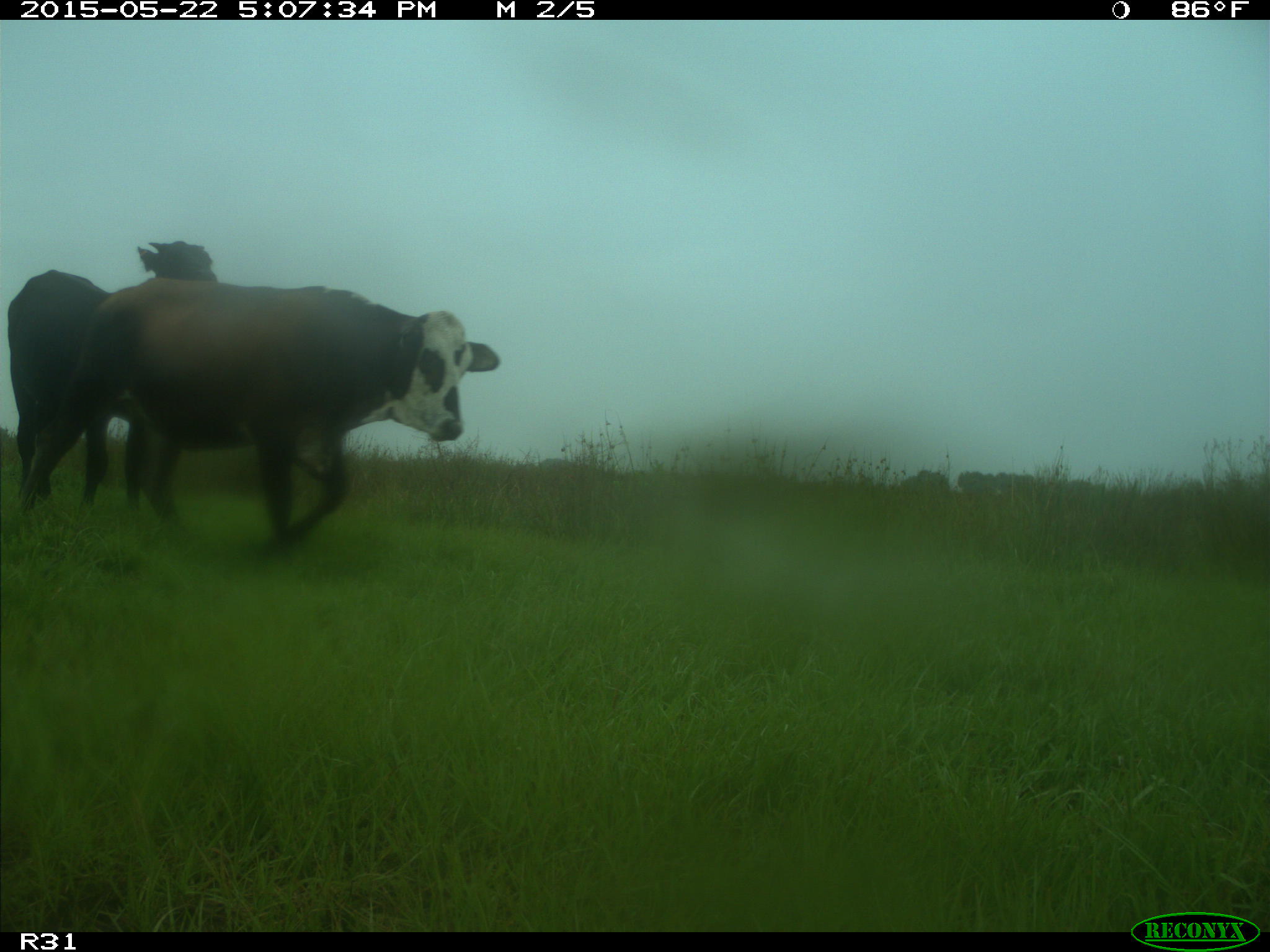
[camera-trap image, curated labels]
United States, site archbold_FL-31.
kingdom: Animalia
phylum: Chordata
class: Mammalia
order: Artiodactyla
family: Bovidae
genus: Bos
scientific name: Bos taurus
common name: domestic cow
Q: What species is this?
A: Bos taurus (domestic cow).